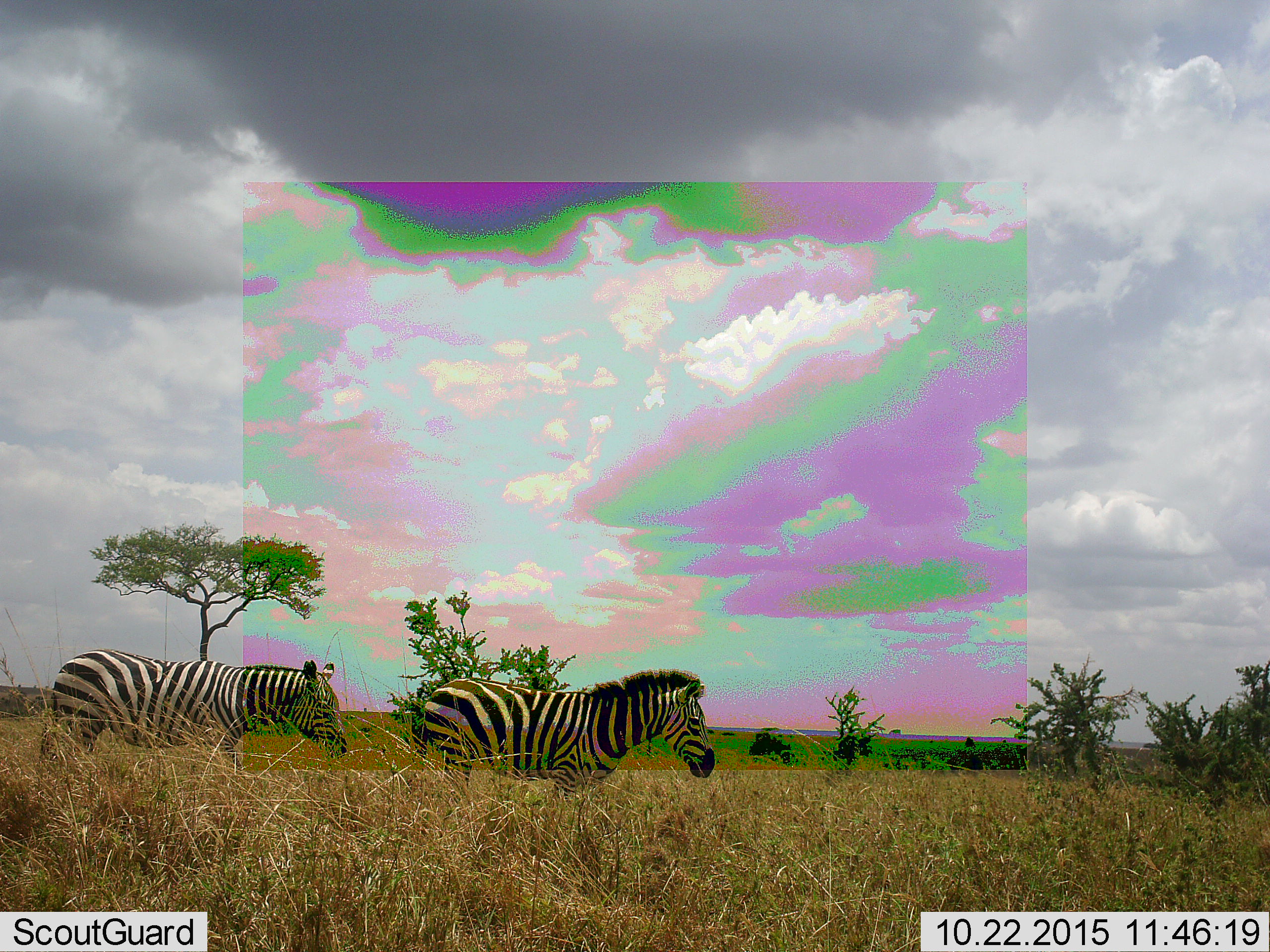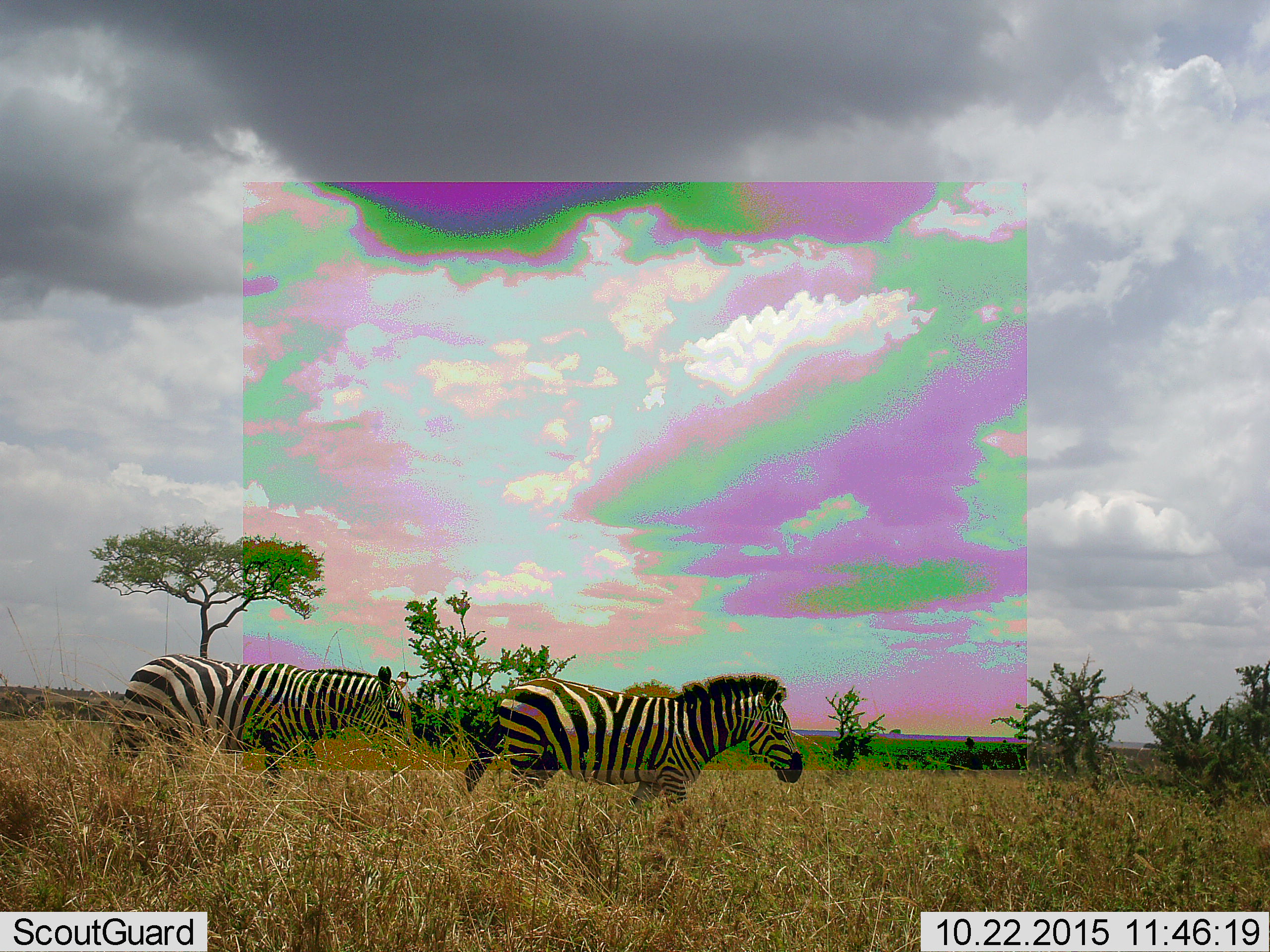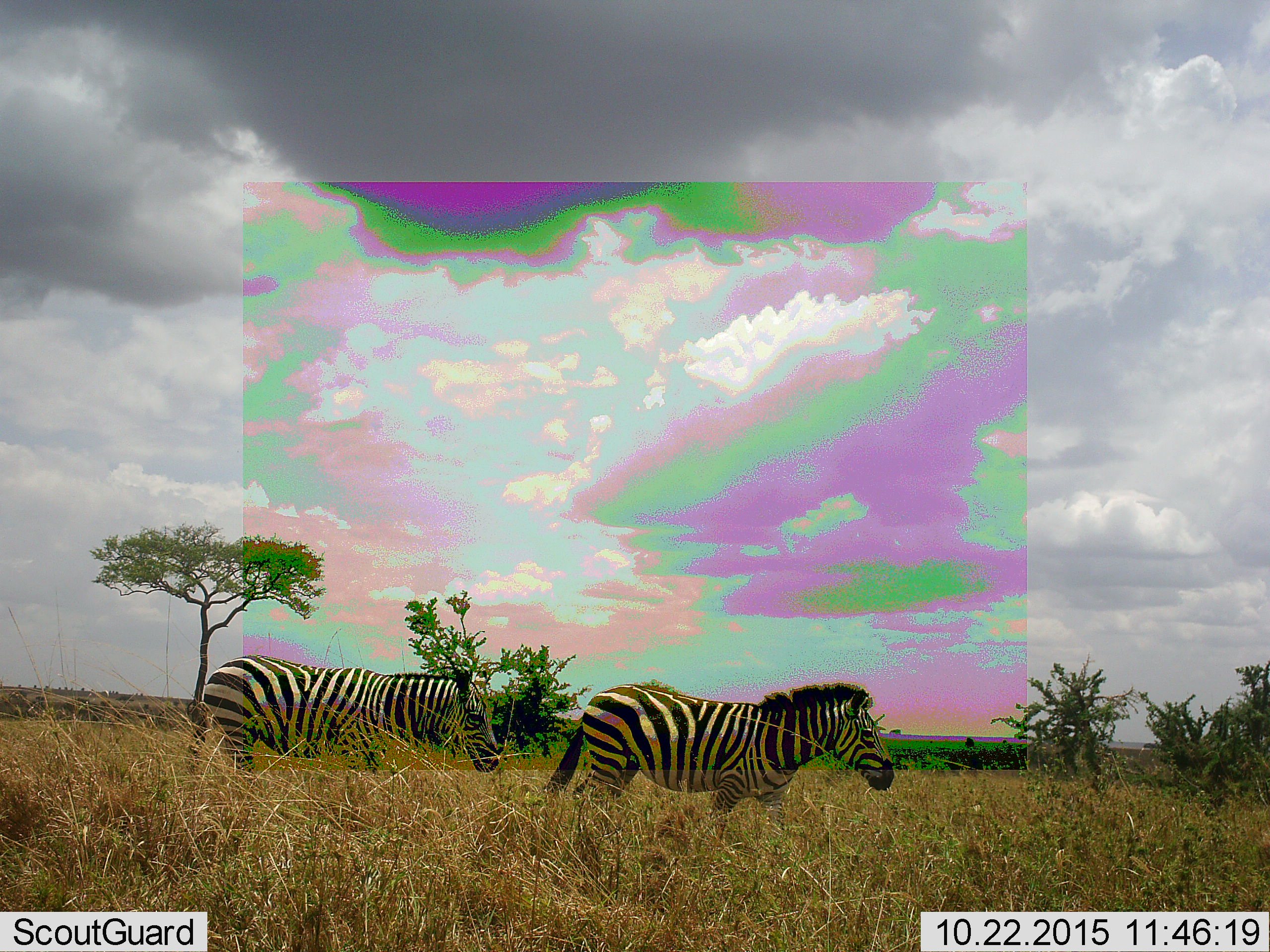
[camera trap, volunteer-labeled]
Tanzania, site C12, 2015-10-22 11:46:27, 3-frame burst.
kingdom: Animalia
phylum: Chordata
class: Mammalia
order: Perissodactyla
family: Equidae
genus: Equus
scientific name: Equus quagga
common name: plains zebra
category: zebra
Zebra (plains zebra) (Equus quagga), count 2. Behavior (volunteer vote fractions): standing 15%, resting 0%, moving 90%, interacting 0%. Young present (vote fraction): 0%. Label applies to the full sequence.